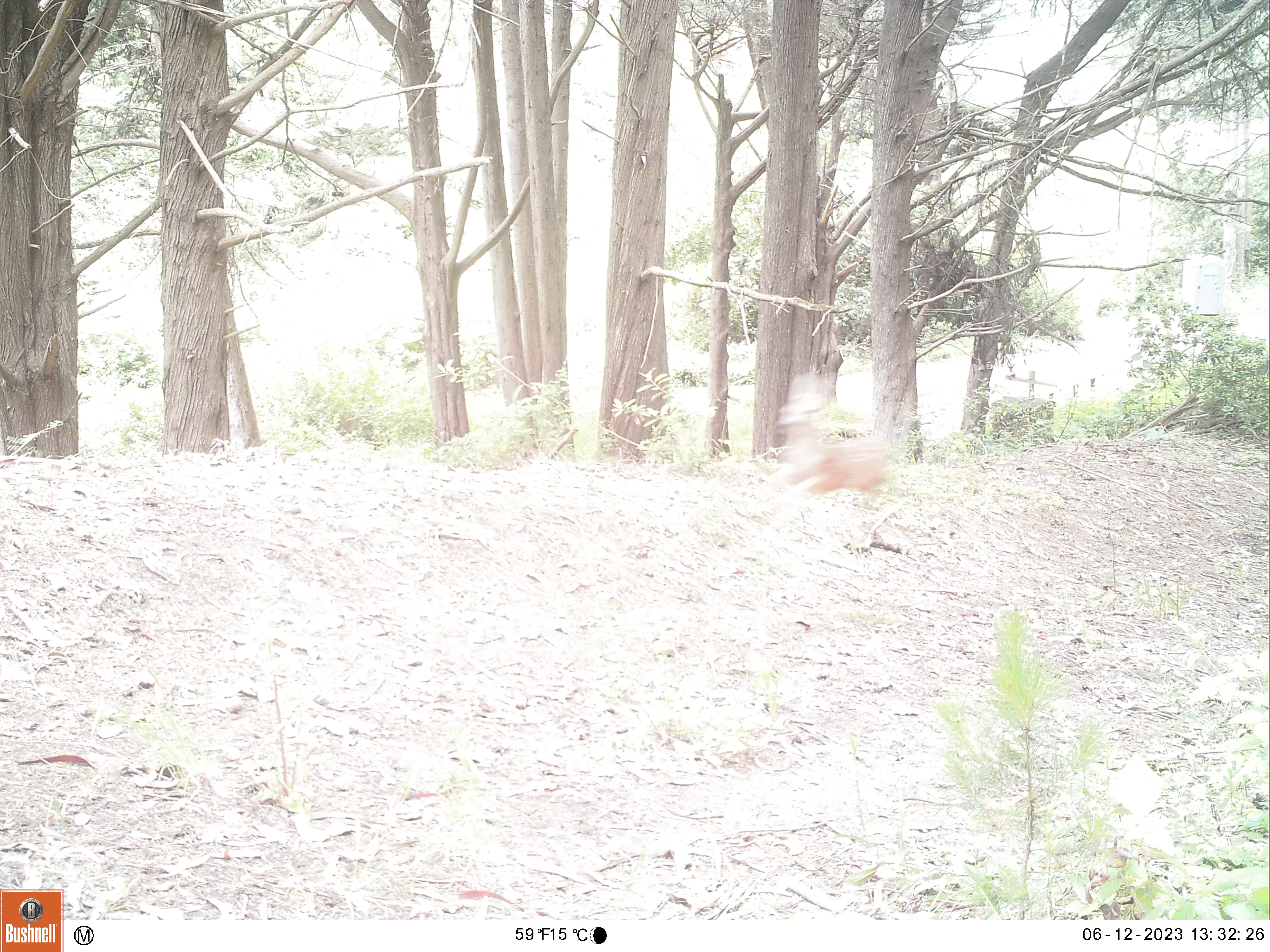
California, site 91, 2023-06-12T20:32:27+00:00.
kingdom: Animalia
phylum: Chordata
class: Mammalia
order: Artiodactyla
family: Cervidae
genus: Odocoileus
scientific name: Odocoileus hemionus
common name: mule deer